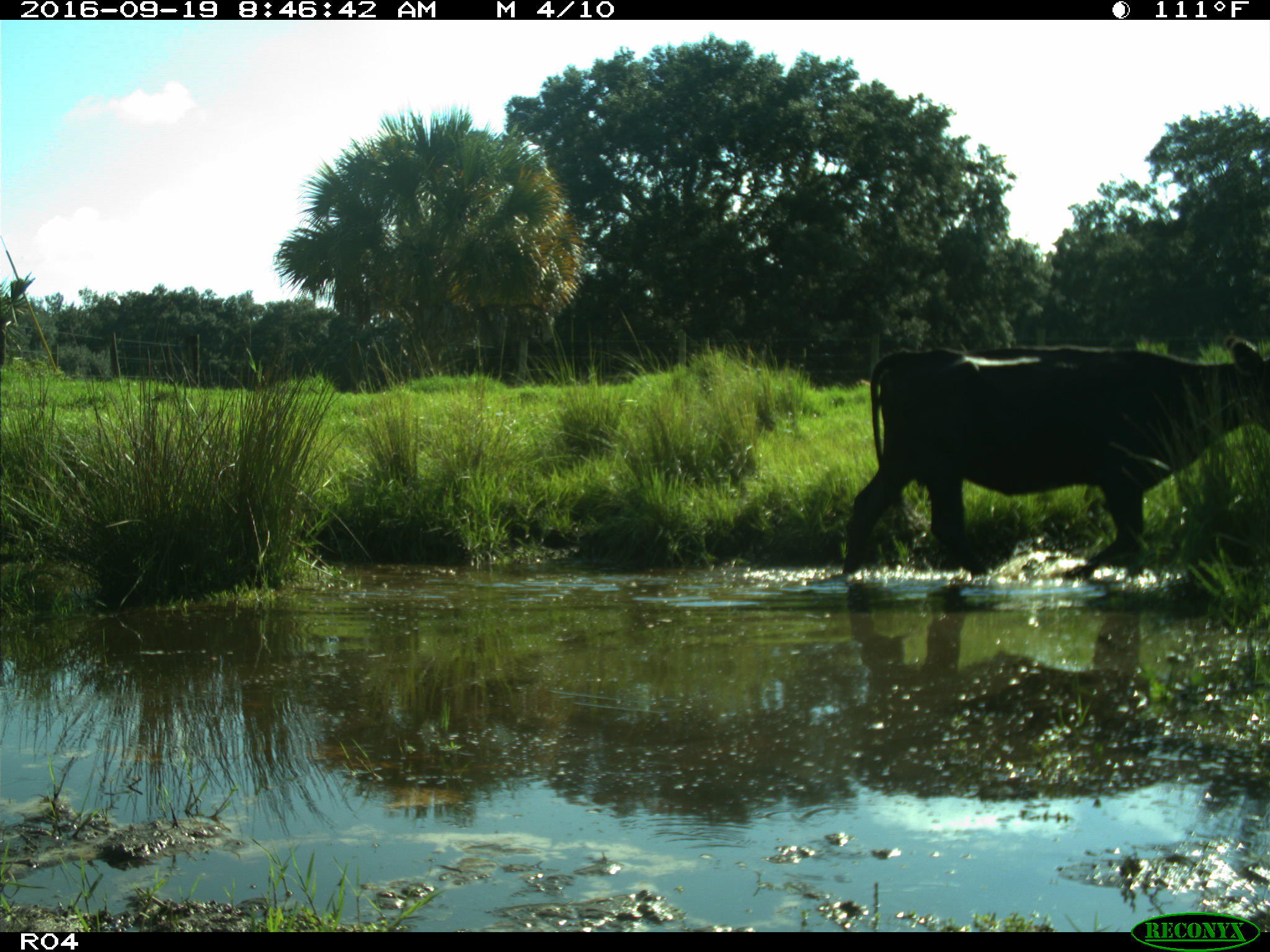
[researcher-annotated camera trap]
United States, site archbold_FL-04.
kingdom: Animalia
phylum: Chordata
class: Mammalia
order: Artiodactyla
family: Bovidae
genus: Bos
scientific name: Bos taurus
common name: domestic cow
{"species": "Bos taurus (domestic cow)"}